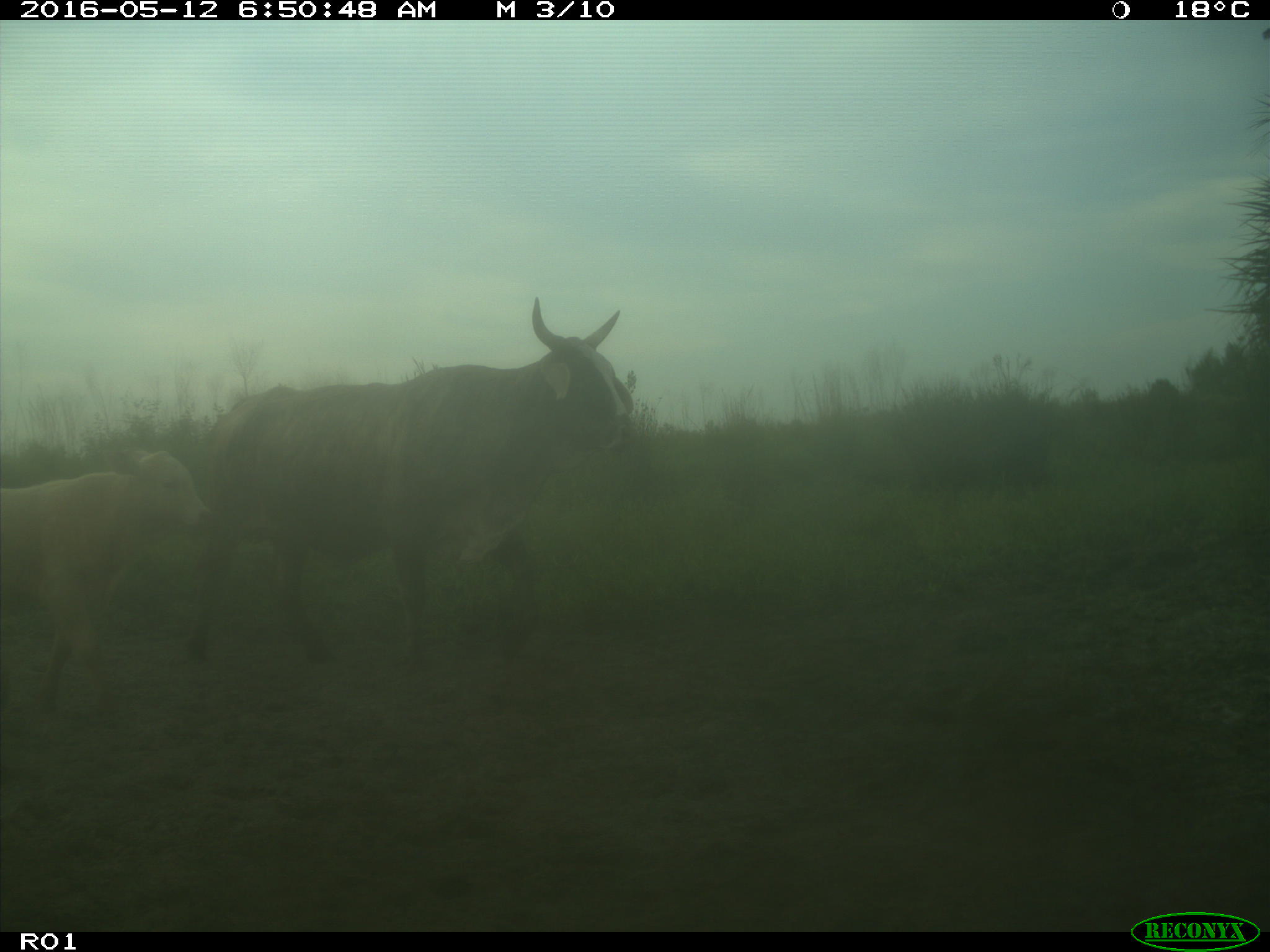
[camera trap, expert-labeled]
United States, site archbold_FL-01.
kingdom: Animalia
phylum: Chordata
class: Mammalia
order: Artiodactyla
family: Bovidae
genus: Bos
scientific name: Bos taurus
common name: domestic cow